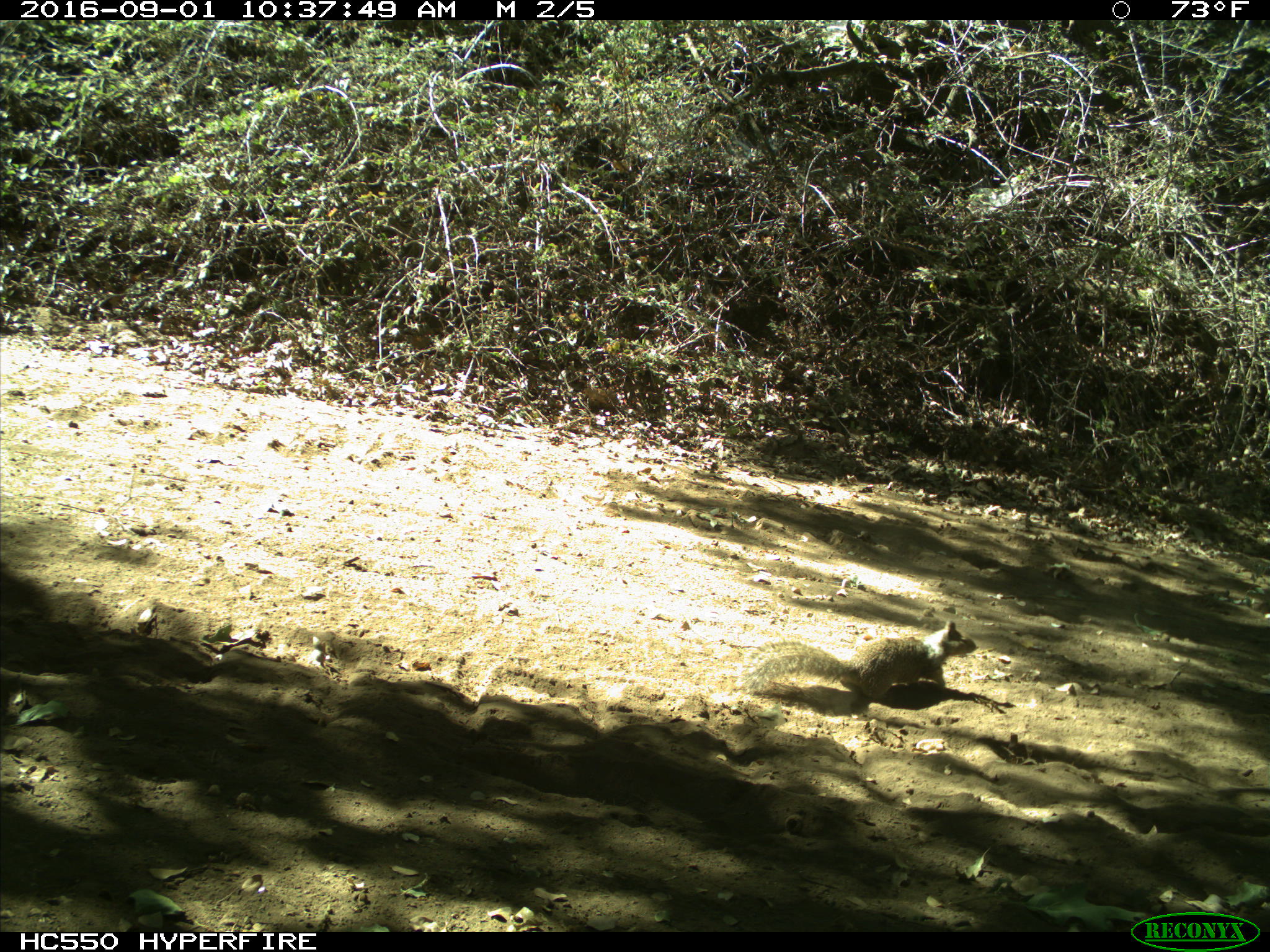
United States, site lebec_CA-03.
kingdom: Animalia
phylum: Chordata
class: Mammalia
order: Rodentia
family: Sciuridae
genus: Otospermophilus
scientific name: Otospermophilus beecheyi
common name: california ground squirrel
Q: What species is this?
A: Otospermophilus beecheyi (california ground squirrel).